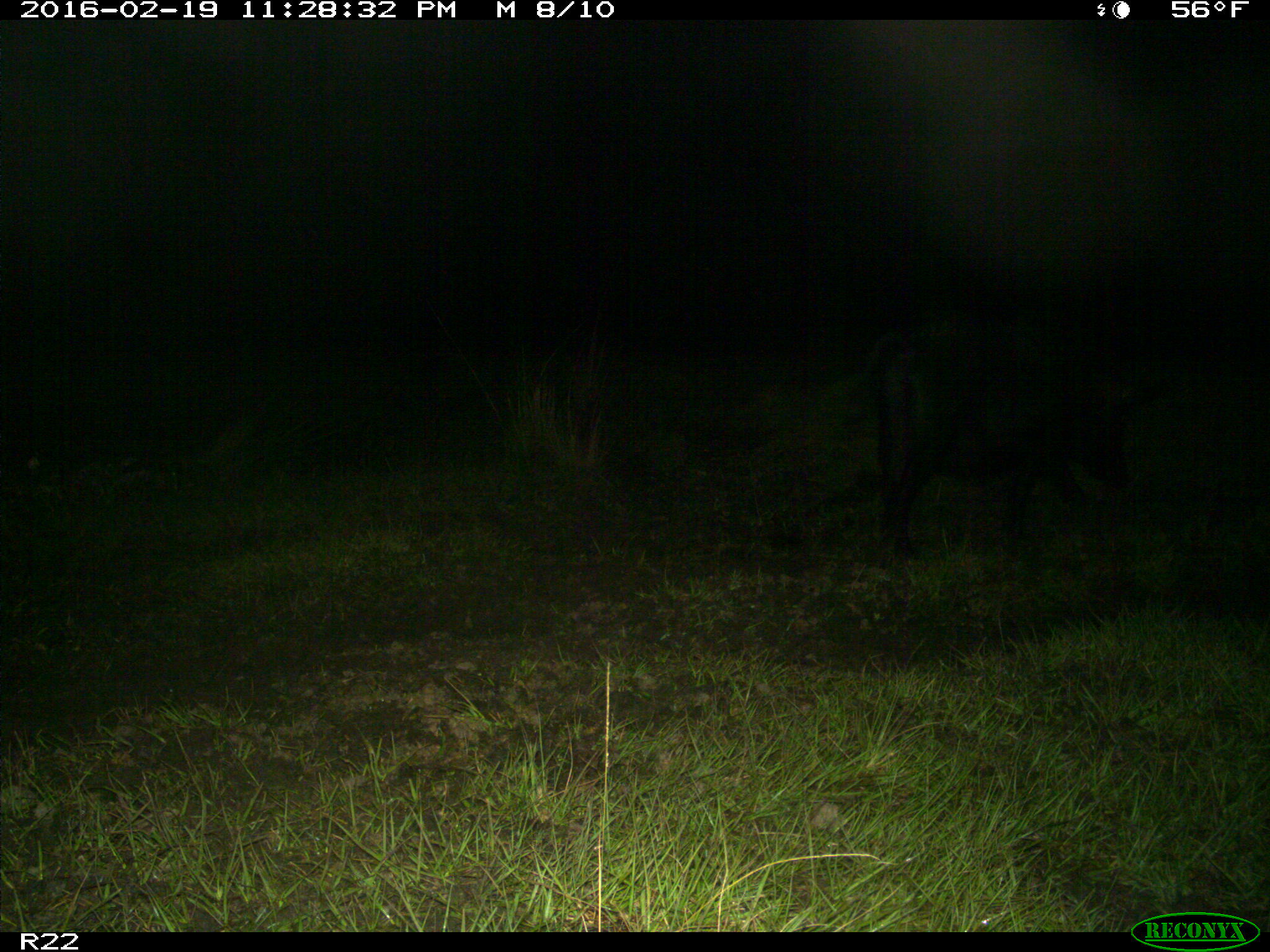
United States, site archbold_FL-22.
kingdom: Animalia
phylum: Chordata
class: Mammalia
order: Artiodactyla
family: Suidae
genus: Sus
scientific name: Sus scrofa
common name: wild boar